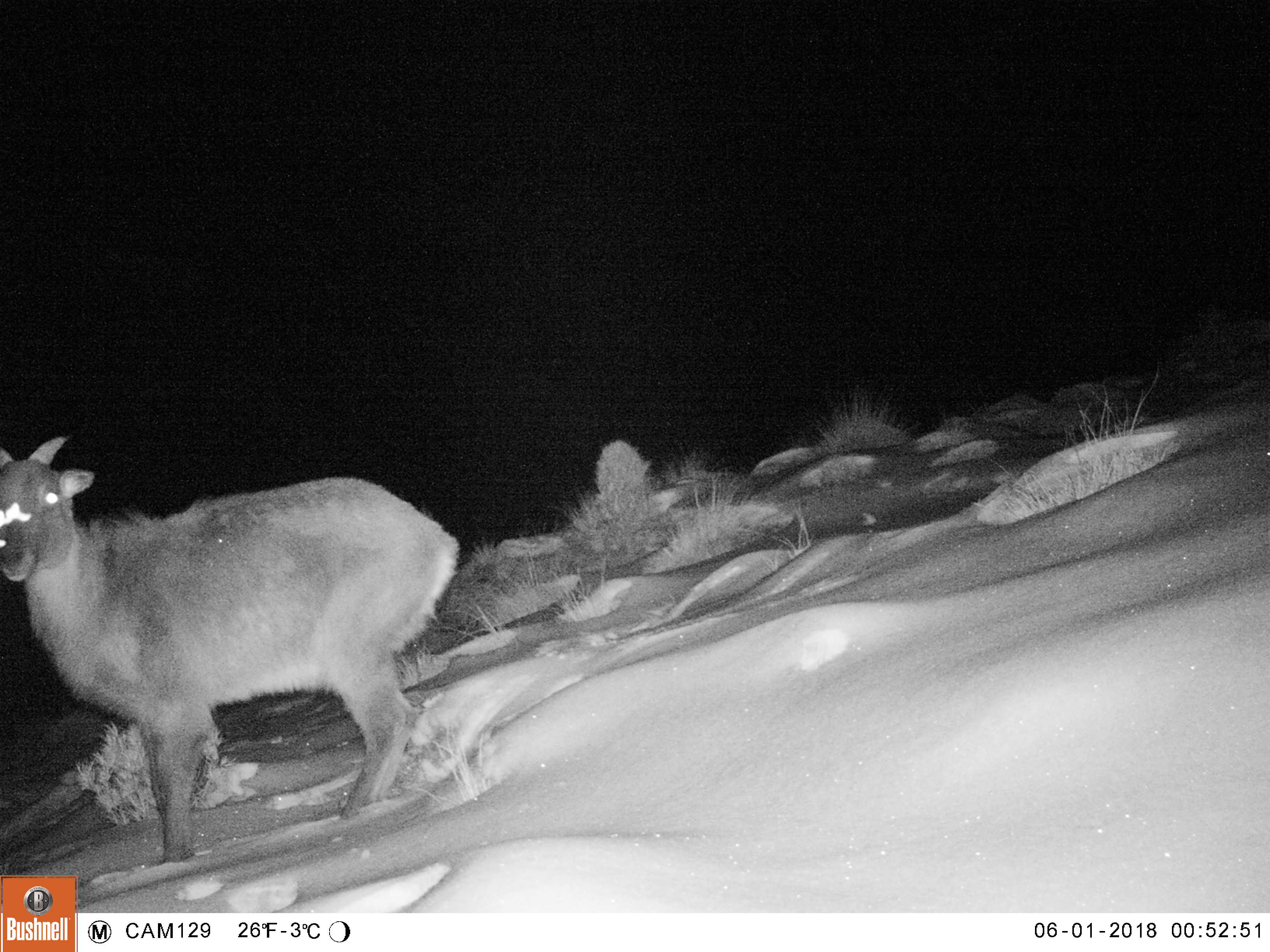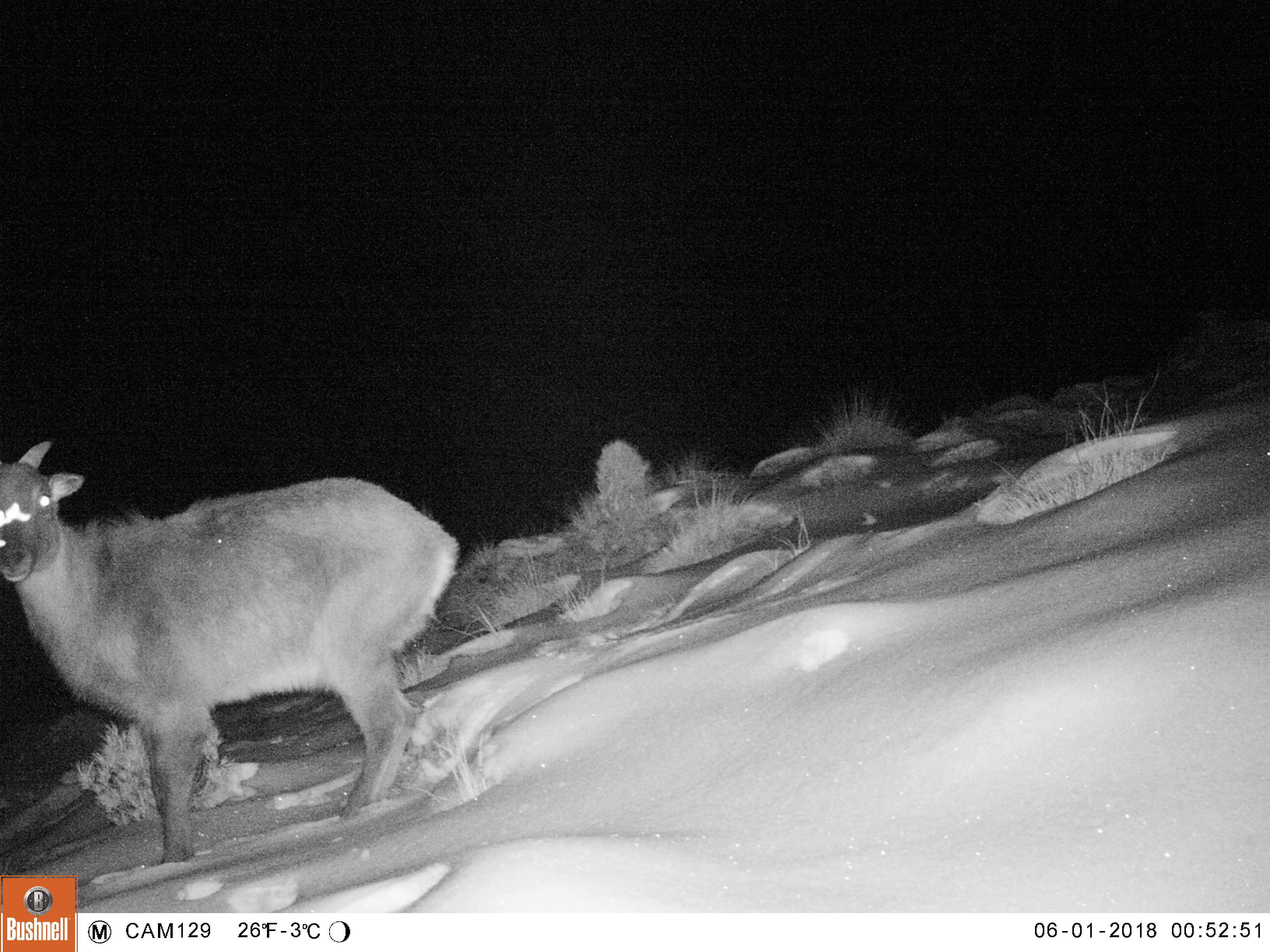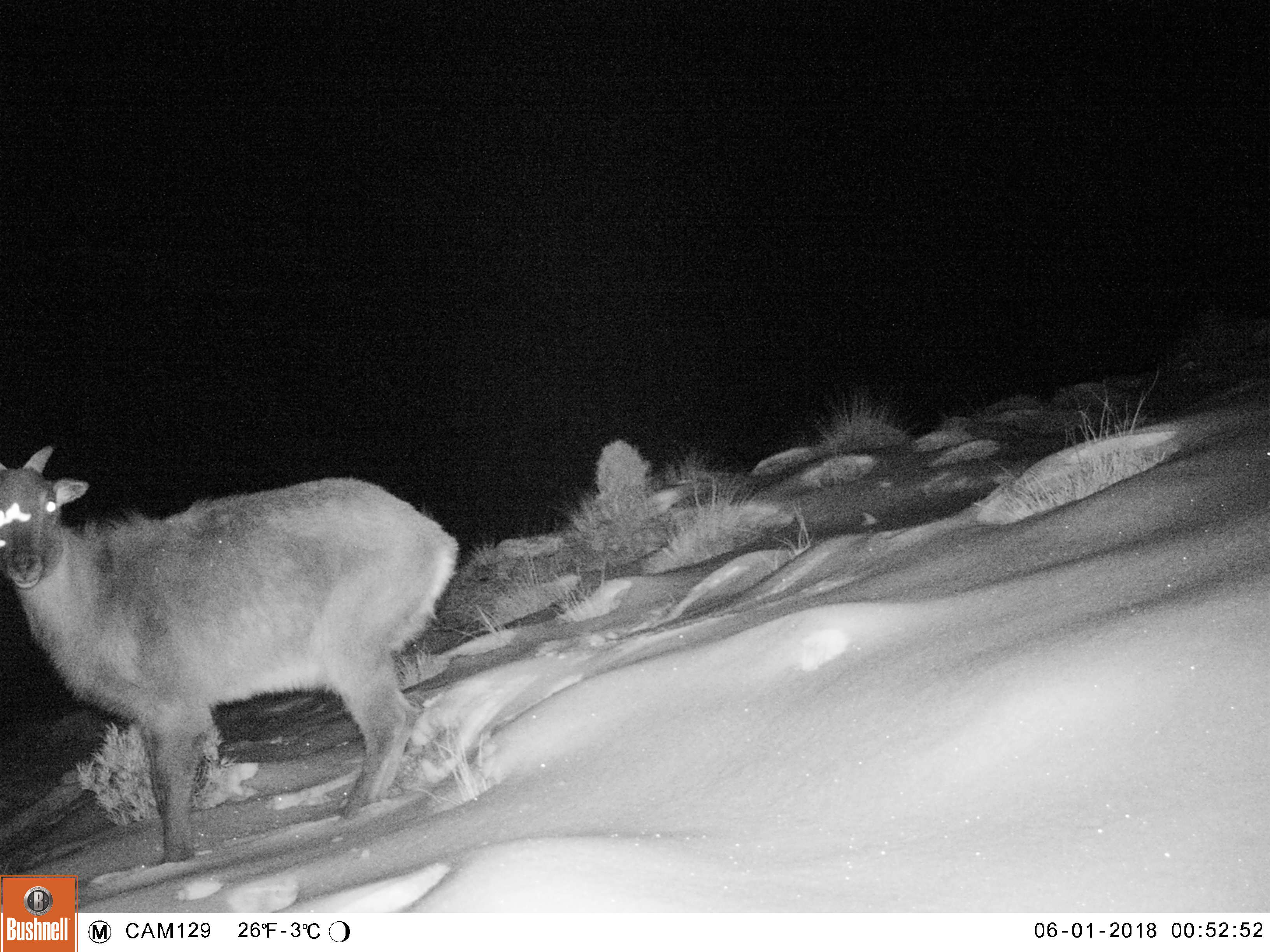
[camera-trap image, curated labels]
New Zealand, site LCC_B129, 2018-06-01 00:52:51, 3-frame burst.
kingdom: Animalia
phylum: Chordata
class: Mammalia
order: Artiodactyla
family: Bovidae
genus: Nilgiritragus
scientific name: Nilgiritragus hylocrius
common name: tahr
Tahr (Nilgiritragus hylocrius).